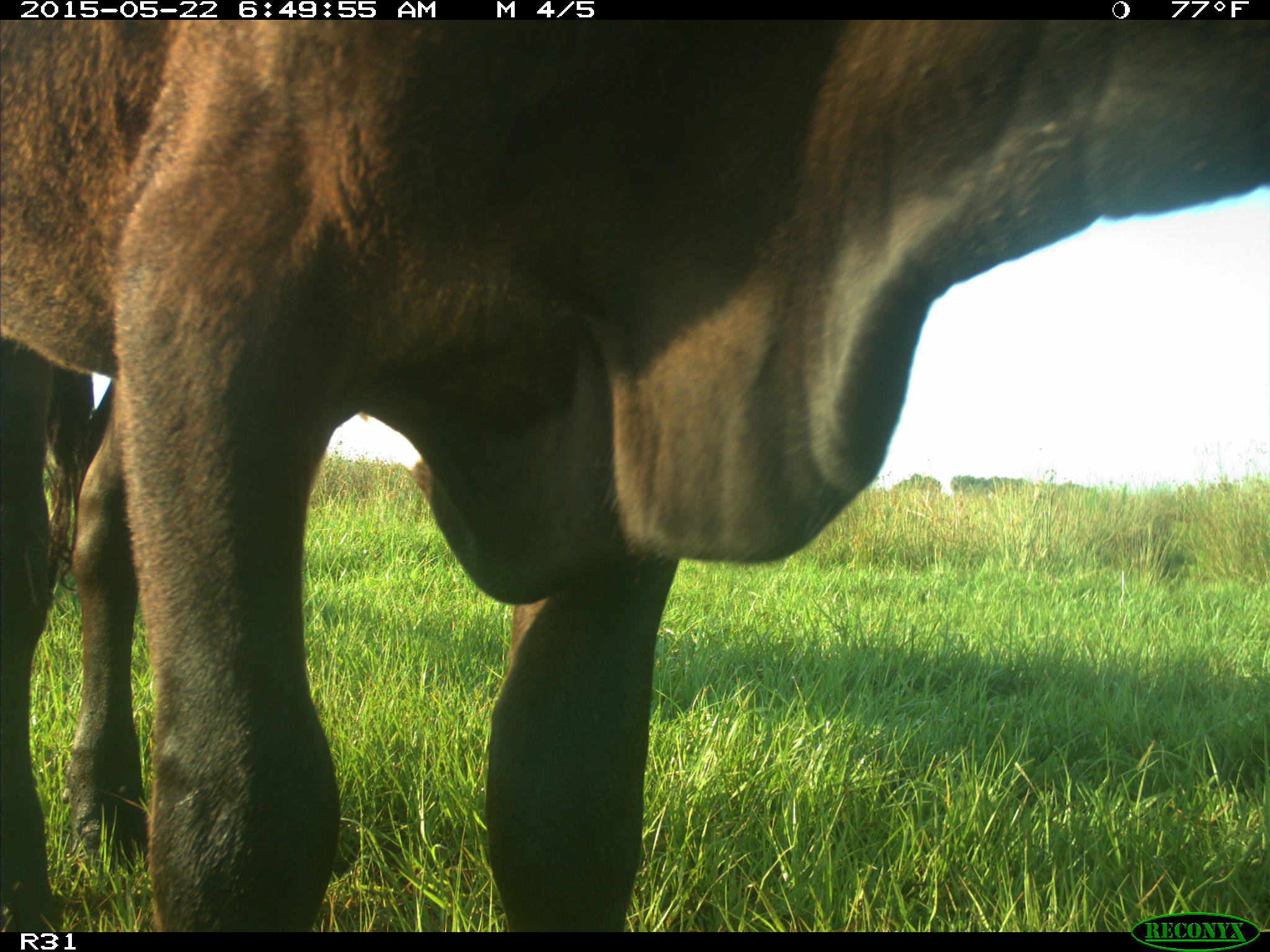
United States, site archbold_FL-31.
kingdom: Animalia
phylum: Chordata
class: Mammalia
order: Artiodactyla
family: Bovidae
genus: Bos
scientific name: Bos taurus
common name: domestic cow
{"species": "Bos taurus (domestic cow)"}